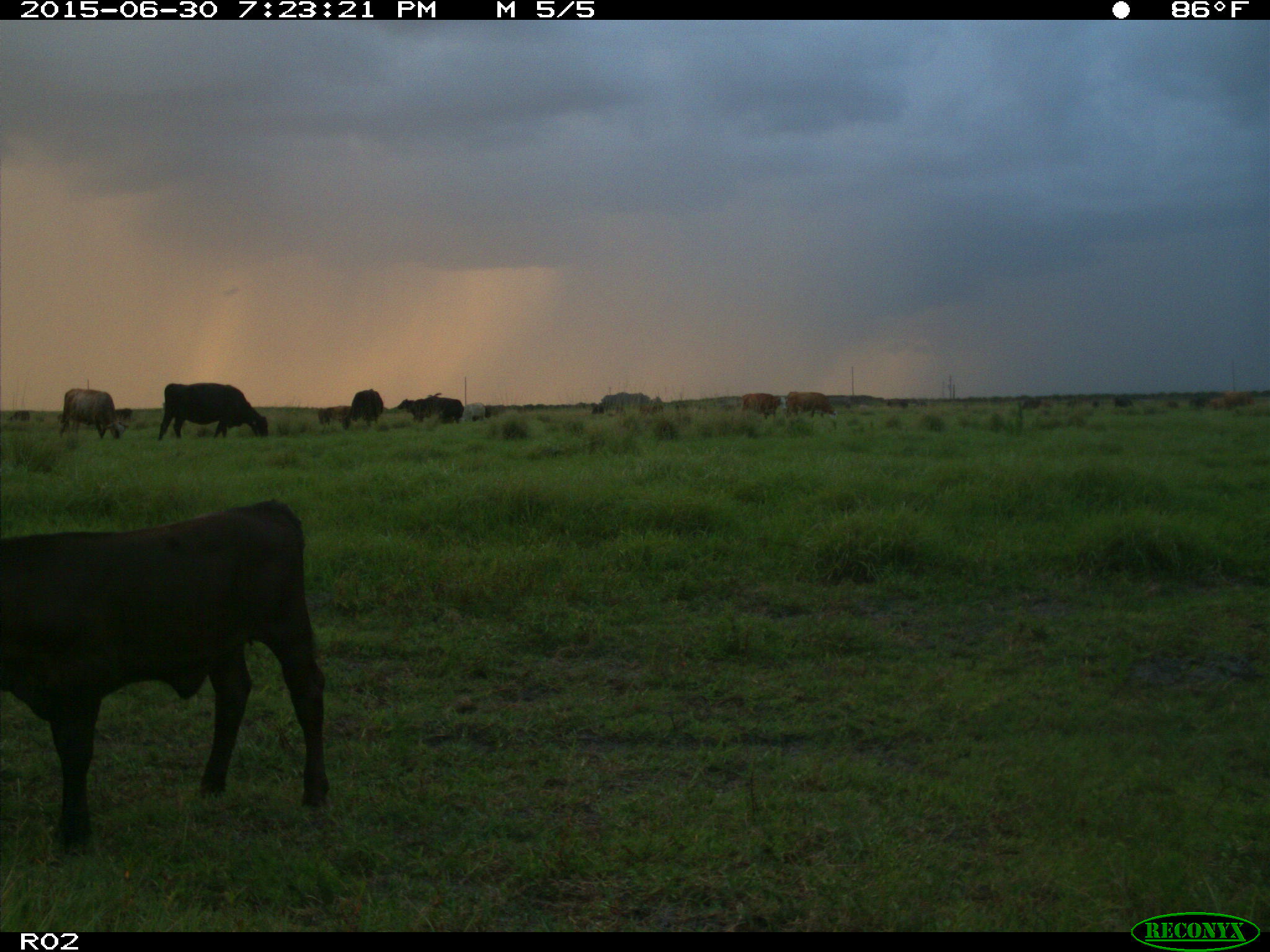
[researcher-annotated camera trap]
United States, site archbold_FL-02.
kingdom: Animalia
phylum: Chordata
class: Mammalia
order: Artiodactyla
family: Bovidae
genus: Bos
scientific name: Bos taurus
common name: domestic cow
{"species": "Bos taurus (domestic cow)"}